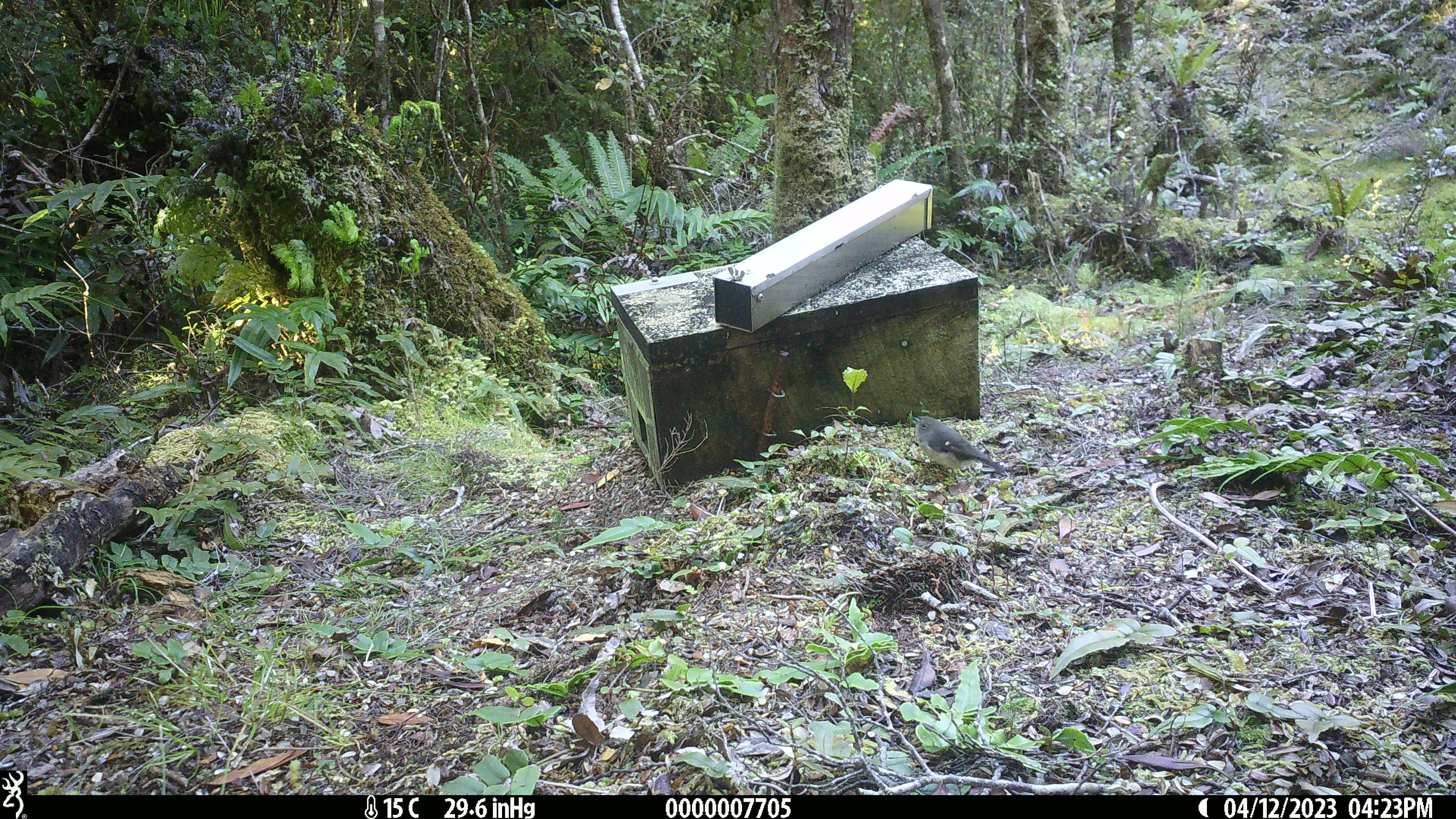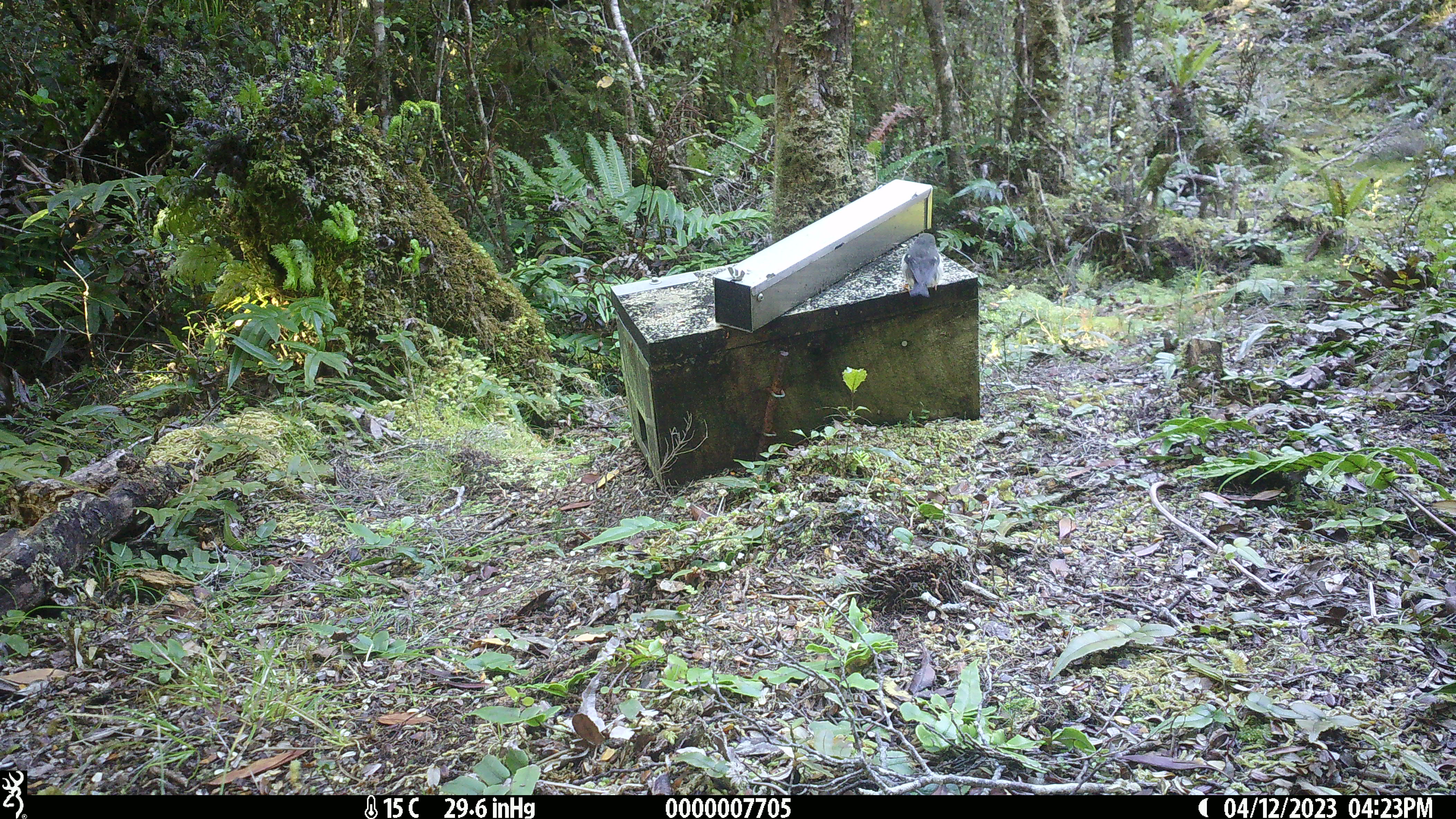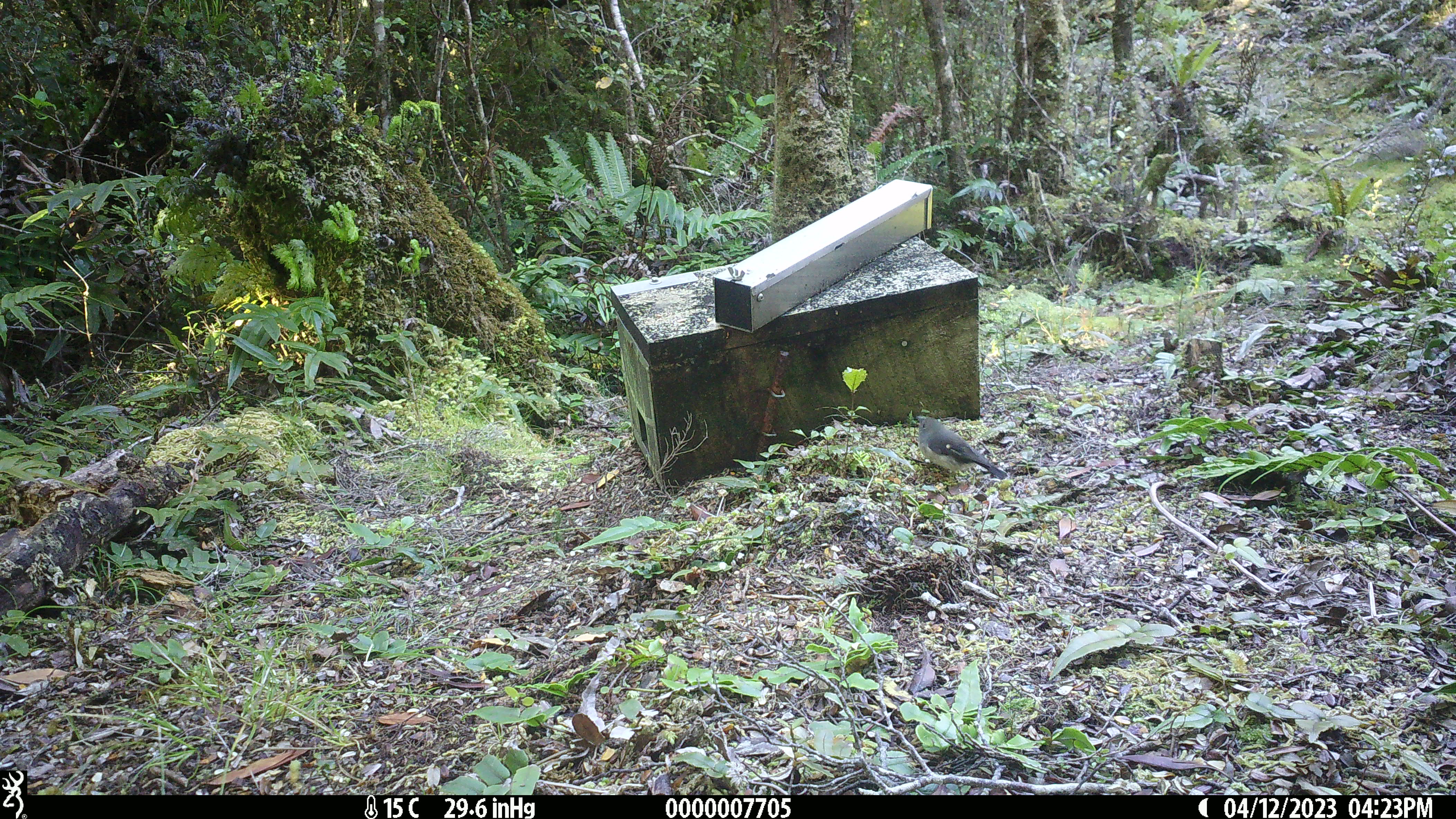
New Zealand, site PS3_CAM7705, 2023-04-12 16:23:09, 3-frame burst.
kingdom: Animalia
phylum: Chordata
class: Aves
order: Passeriformes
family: Petroicidae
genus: Petroica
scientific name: Petroica macrocephala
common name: tomtit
Tomtit (Petroica macrocephala).